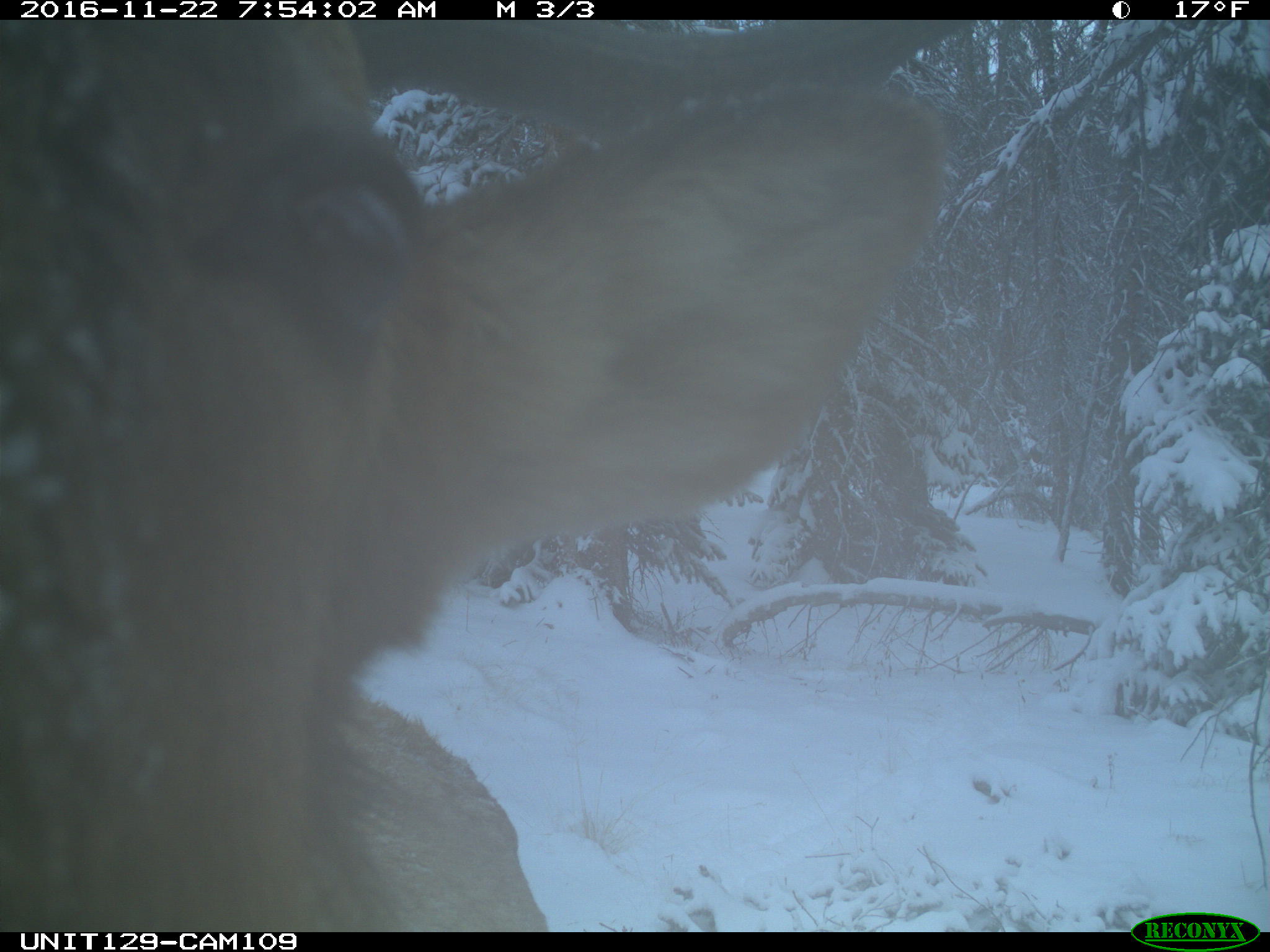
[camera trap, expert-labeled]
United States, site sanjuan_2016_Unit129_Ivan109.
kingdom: Animalia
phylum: Chordata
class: Mammalia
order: Artiodactyla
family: Cervidae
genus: Cervus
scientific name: Cervus elaphus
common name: red deer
Cervus elaphus (red deer).